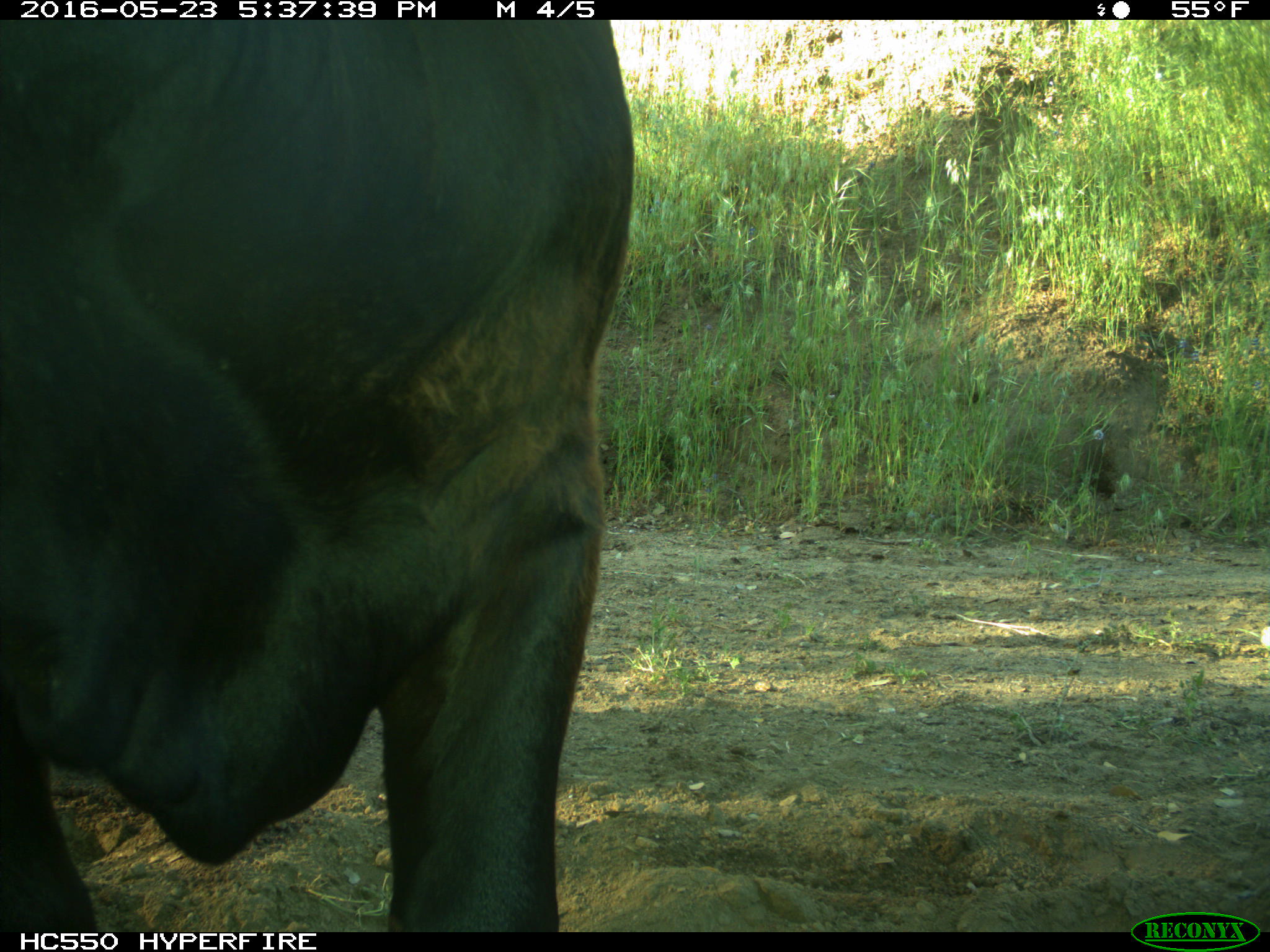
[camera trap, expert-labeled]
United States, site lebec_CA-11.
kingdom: Animalia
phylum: Chordata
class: Mammalia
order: Artiodactyla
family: Bovidae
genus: Bos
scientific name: Bos taurus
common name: domestic cow